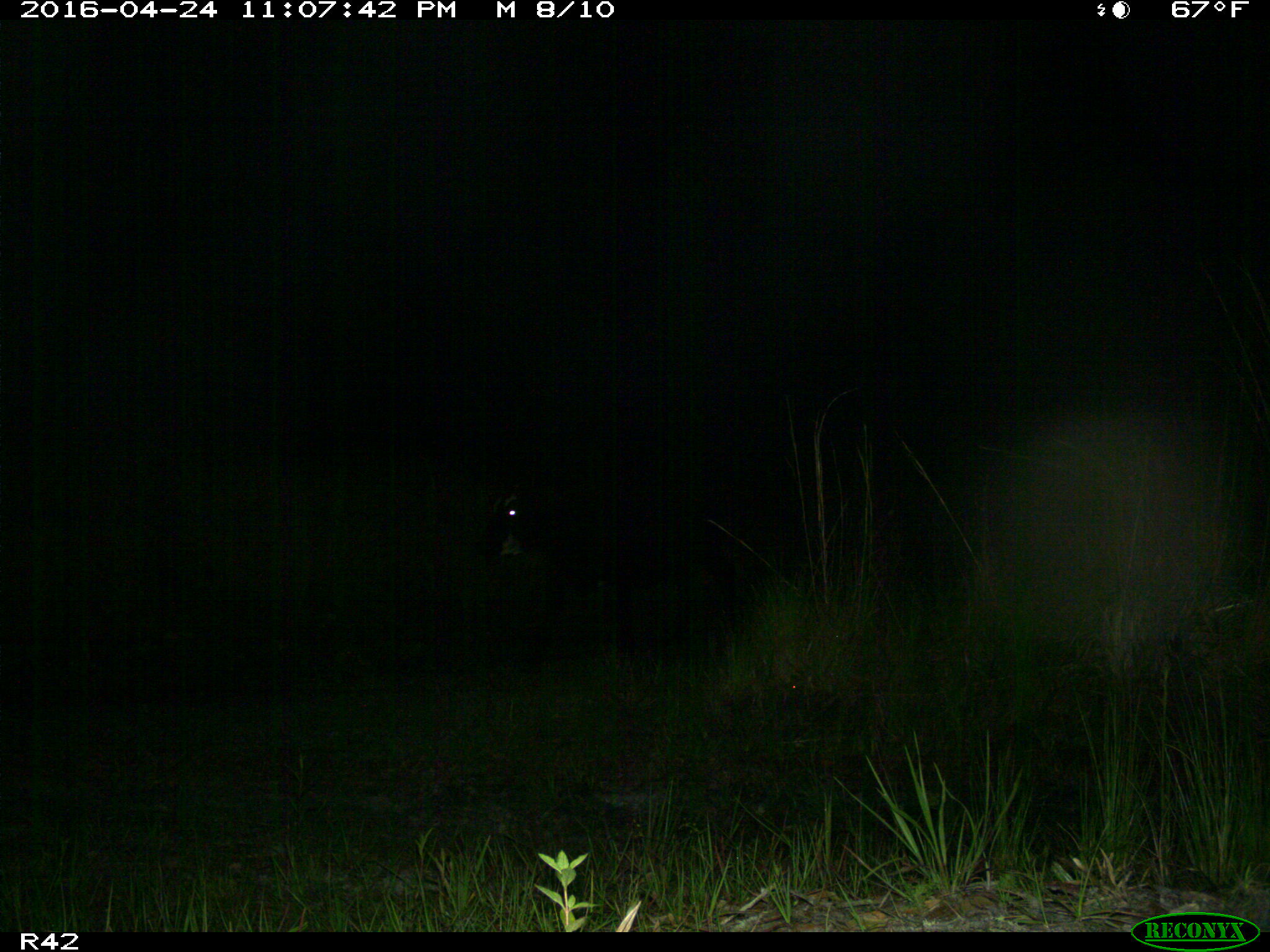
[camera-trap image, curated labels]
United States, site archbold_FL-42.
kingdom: Animalia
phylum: Chordata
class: Mammalia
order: Artiodactyla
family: Bovidae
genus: Bos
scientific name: Bos taurus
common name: domestic cow